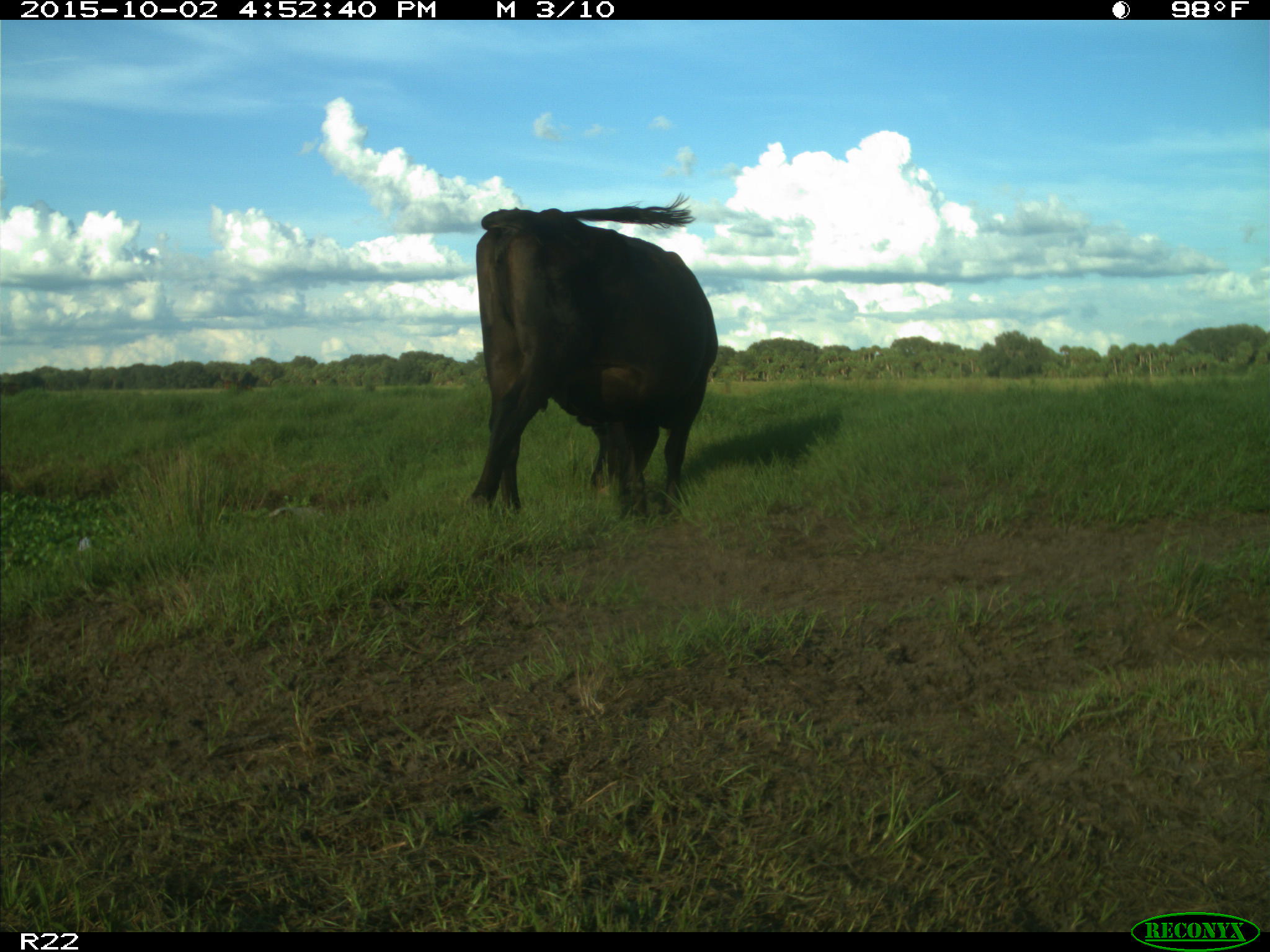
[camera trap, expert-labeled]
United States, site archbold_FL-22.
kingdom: Animalia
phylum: Chordata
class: Mammalia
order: Artiodactyla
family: Bovidae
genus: Bos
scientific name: Bos taurus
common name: domestic cow